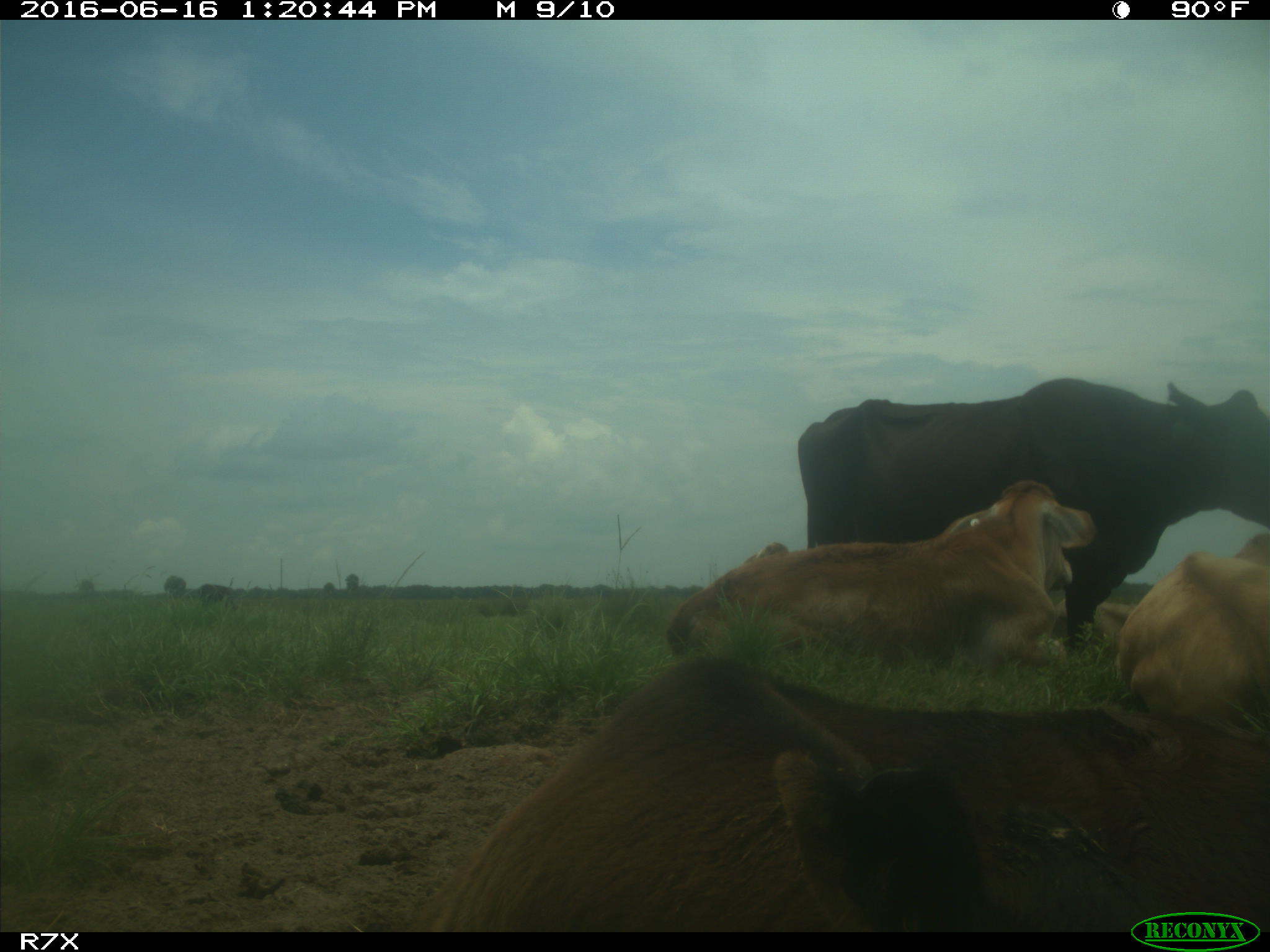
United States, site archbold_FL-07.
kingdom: Animalia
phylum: Chordata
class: Mammalia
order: Artiodactyla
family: Bovidae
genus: Bos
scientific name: Bos taurus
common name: domestic cow